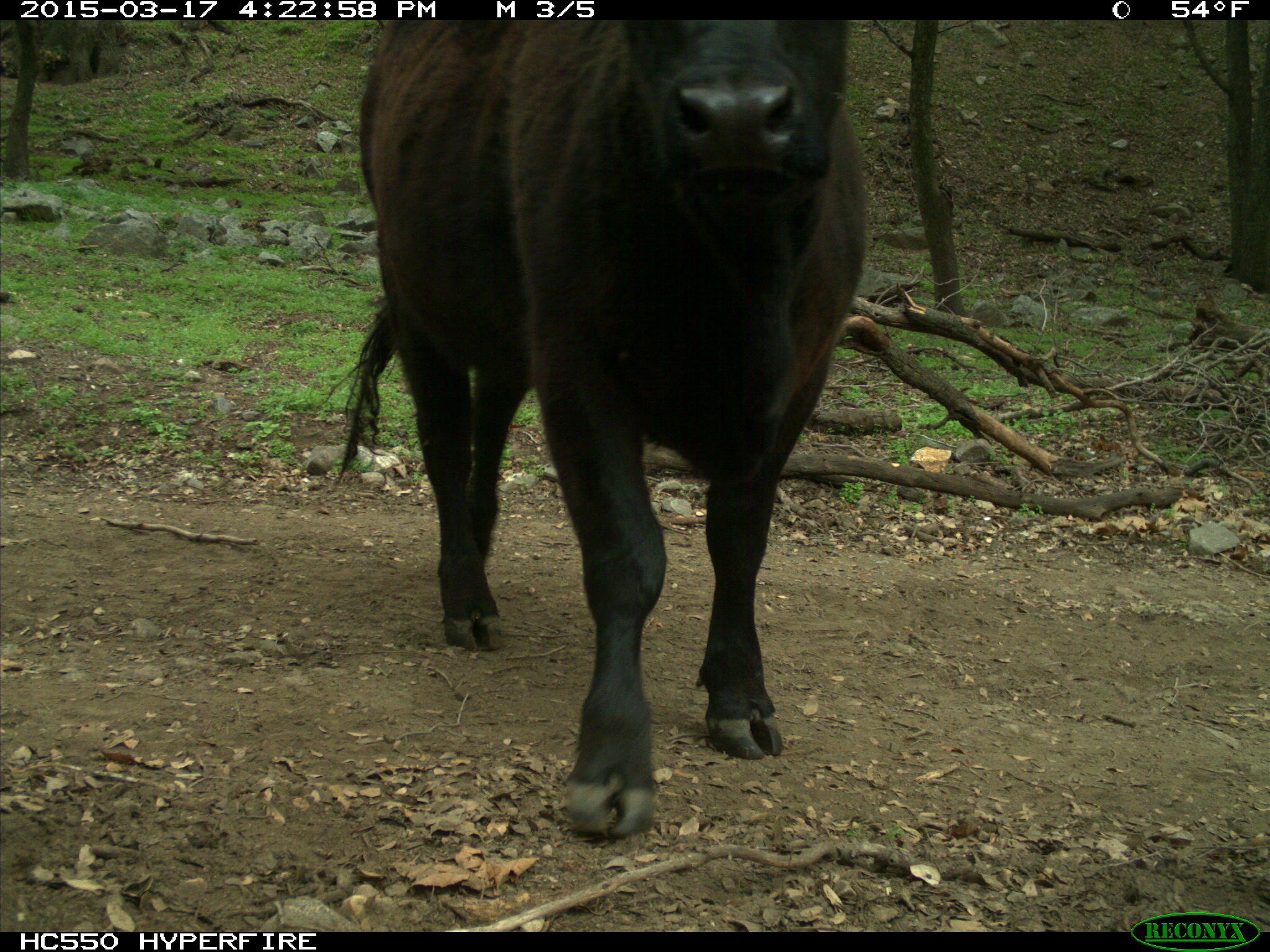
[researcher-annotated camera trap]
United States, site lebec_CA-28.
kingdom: Animalia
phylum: Chordata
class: Mammalia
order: Artiodactyla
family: Bovidae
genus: Bos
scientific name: Bos taurus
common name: domestic cow